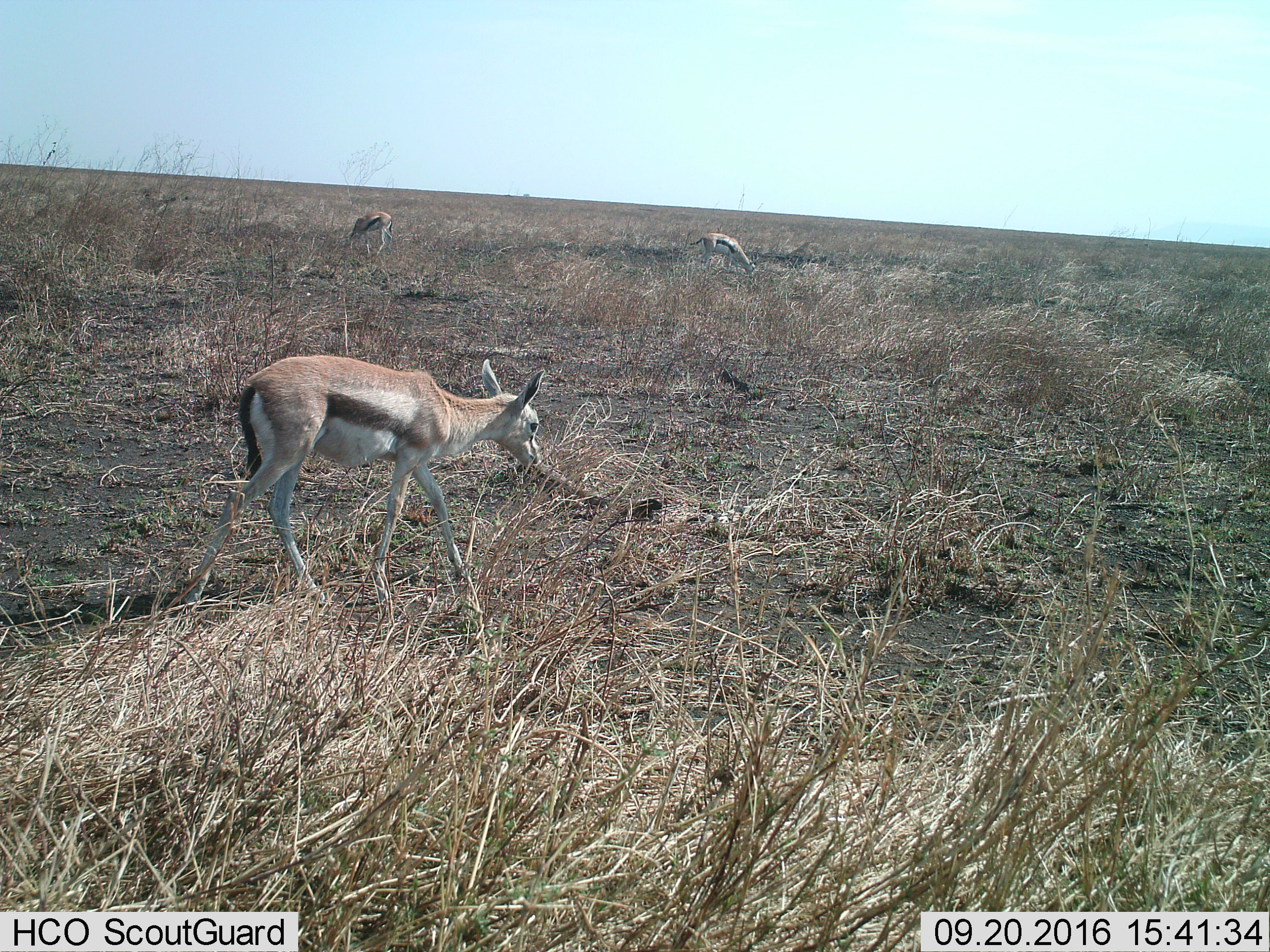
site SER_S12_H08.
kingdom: Animalia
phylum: Chordata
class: Mammalia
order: Artiodactyla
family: Bovidae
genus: Eudorcas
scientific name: Eudorcas thomsonii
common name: thomson's gazelle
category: gazellethomsons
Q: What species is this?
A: Gazellethomsons (thomson's gazelle) (Eudorcas thomsonii).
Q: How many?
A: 3.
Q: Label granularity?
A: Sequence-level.